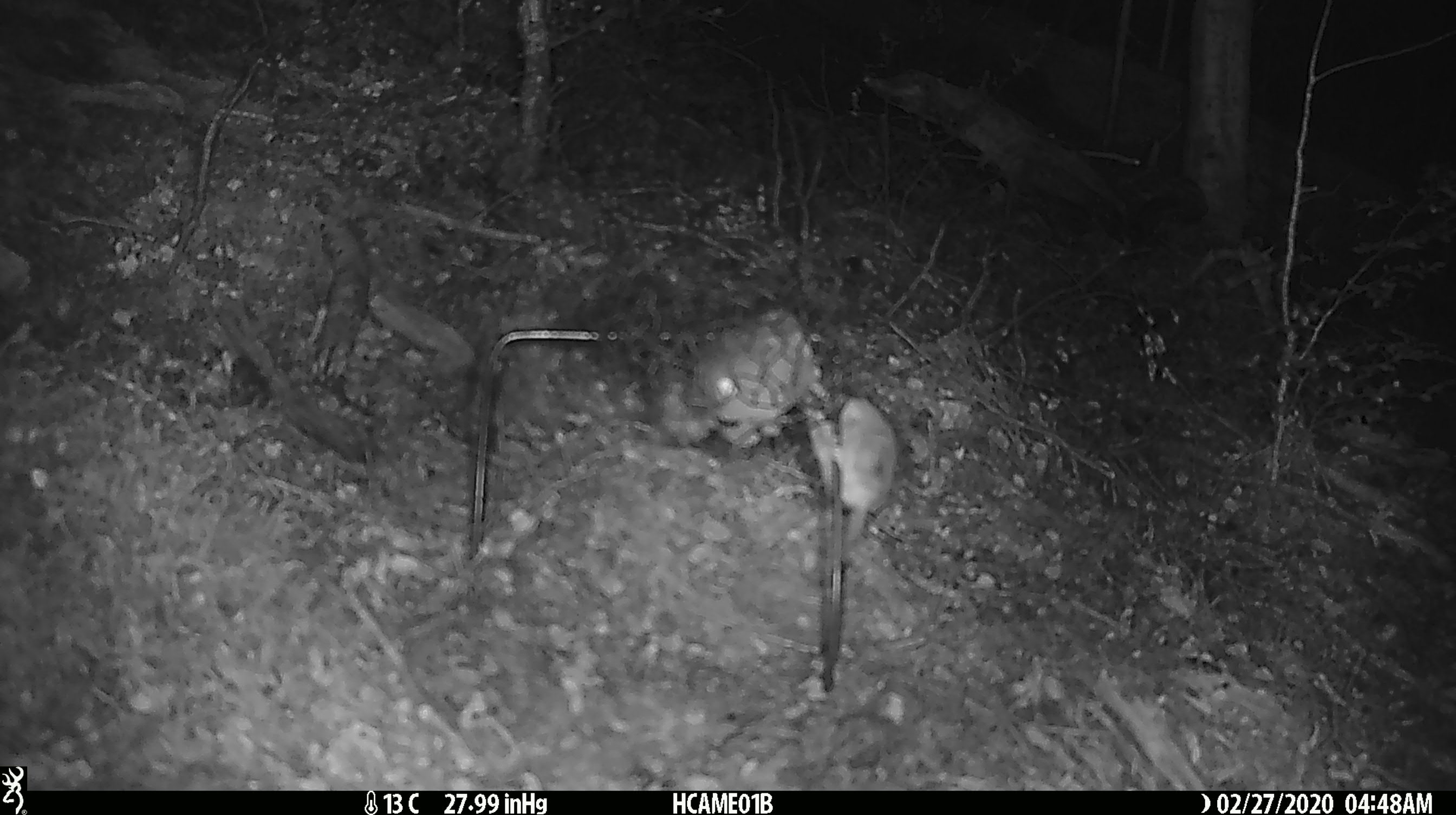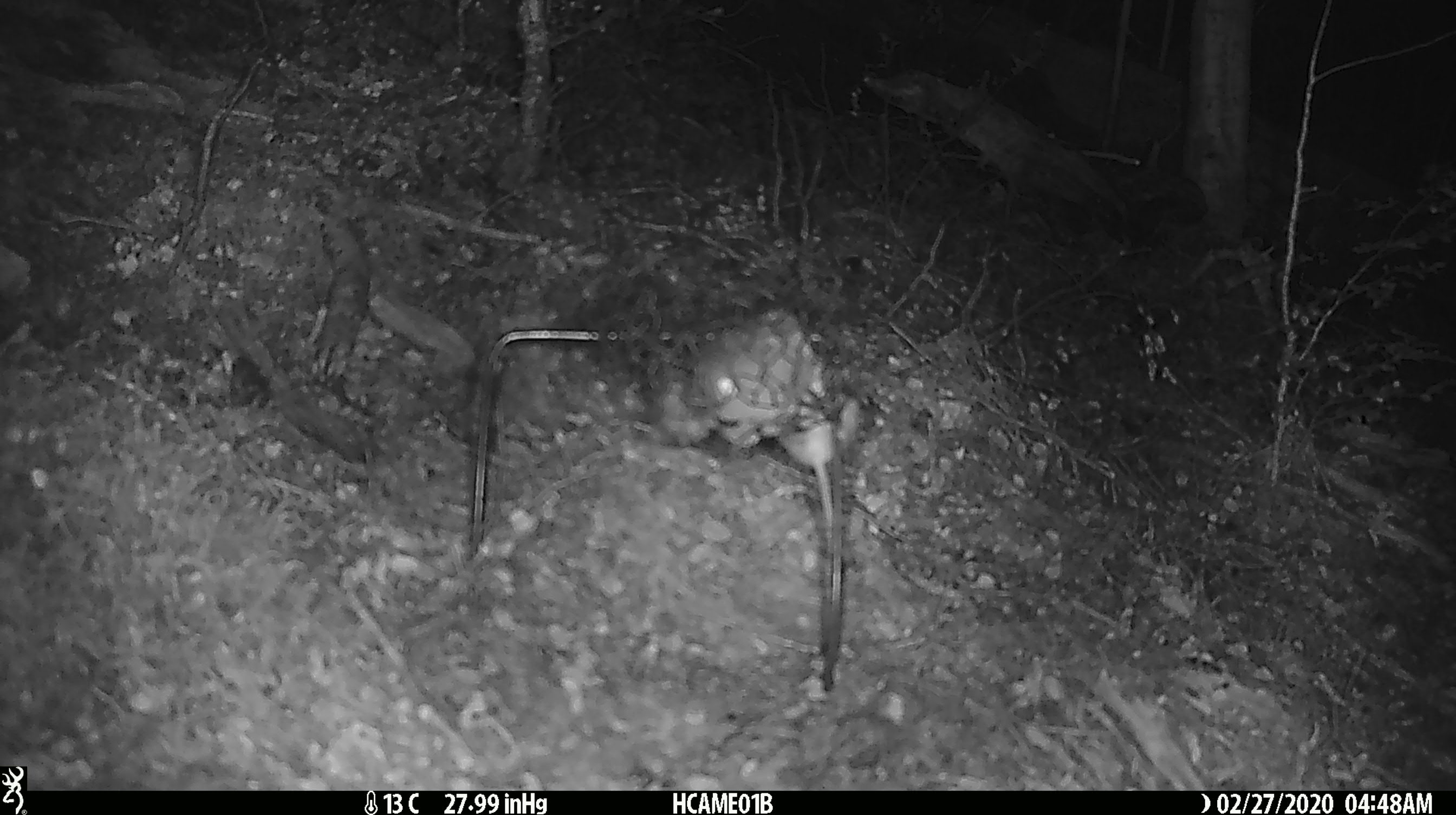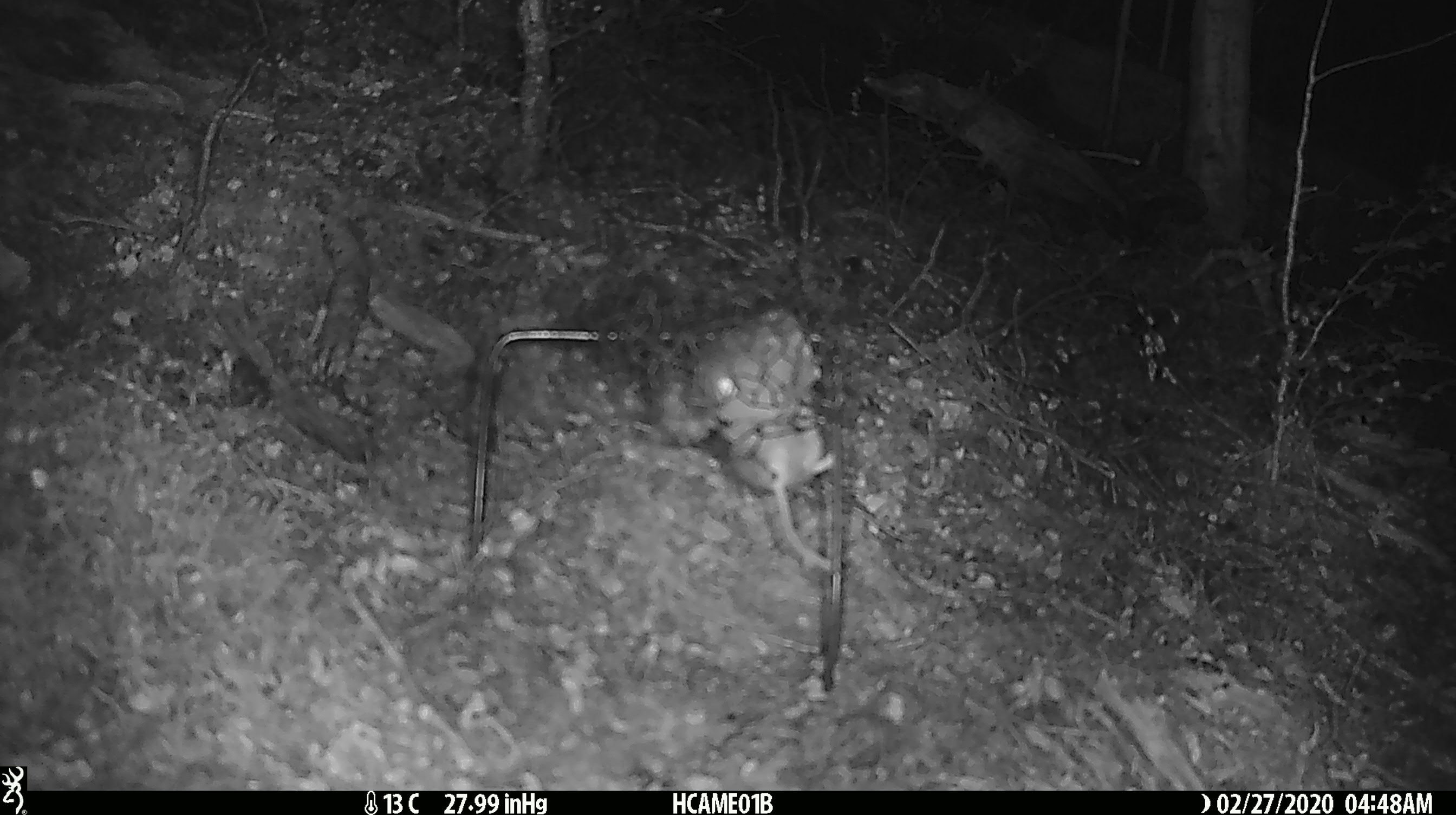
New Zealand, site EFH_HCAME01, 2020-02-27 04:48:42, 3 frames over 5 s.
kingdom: Animalia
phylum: Chordata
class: Mammalia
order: Rodentia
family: Muridae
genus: Mus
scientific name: Mus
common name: mouse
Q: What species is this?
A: Mouse (Mus).